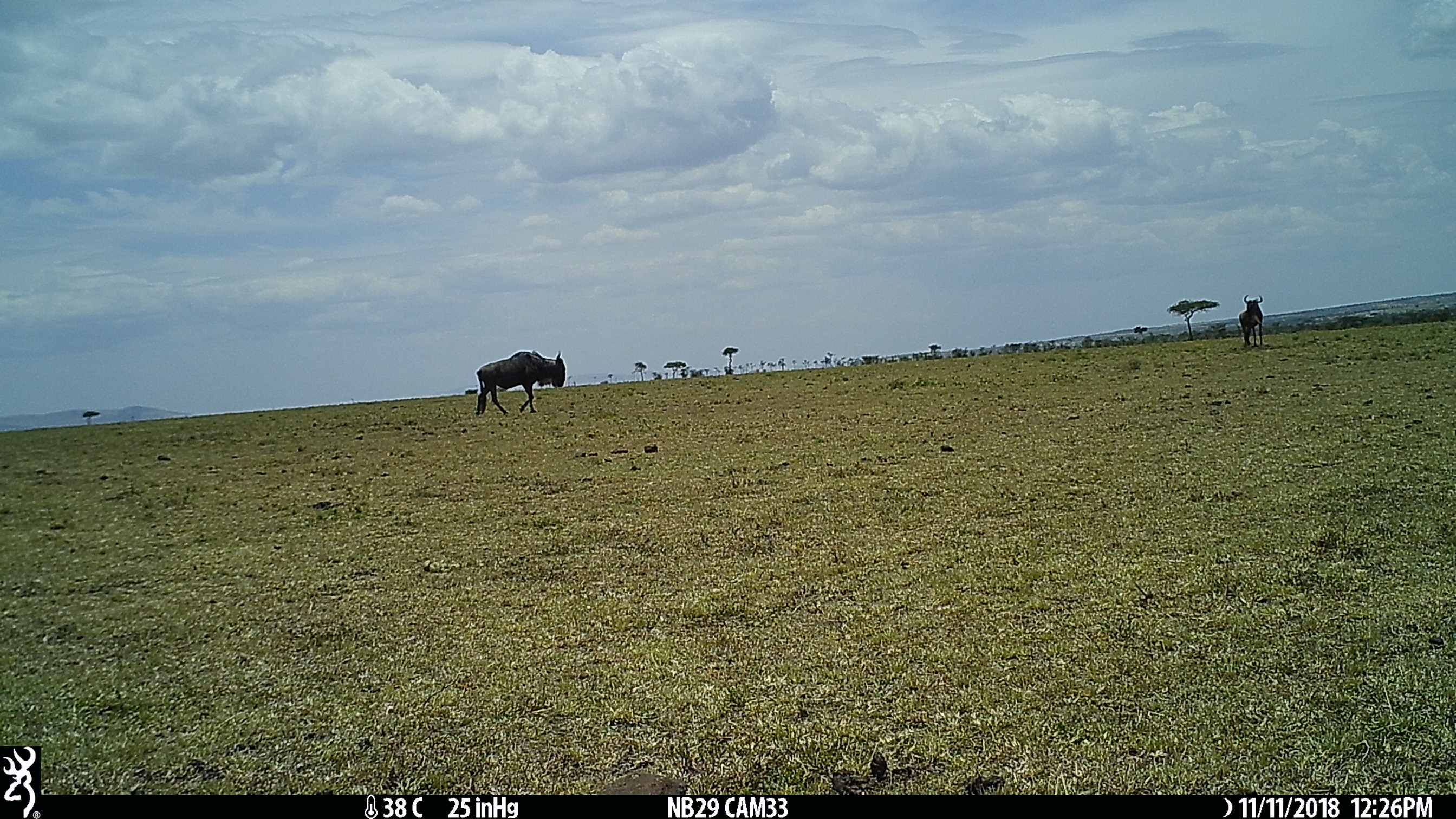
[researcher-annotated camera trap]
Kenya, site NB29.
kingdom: Animalia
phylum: Chordata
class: Mammalia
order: Artiodactyla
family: Bovidae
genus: Connochaetes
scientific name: Connochaetes taurinus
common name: blue wildebeest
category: wildebeest